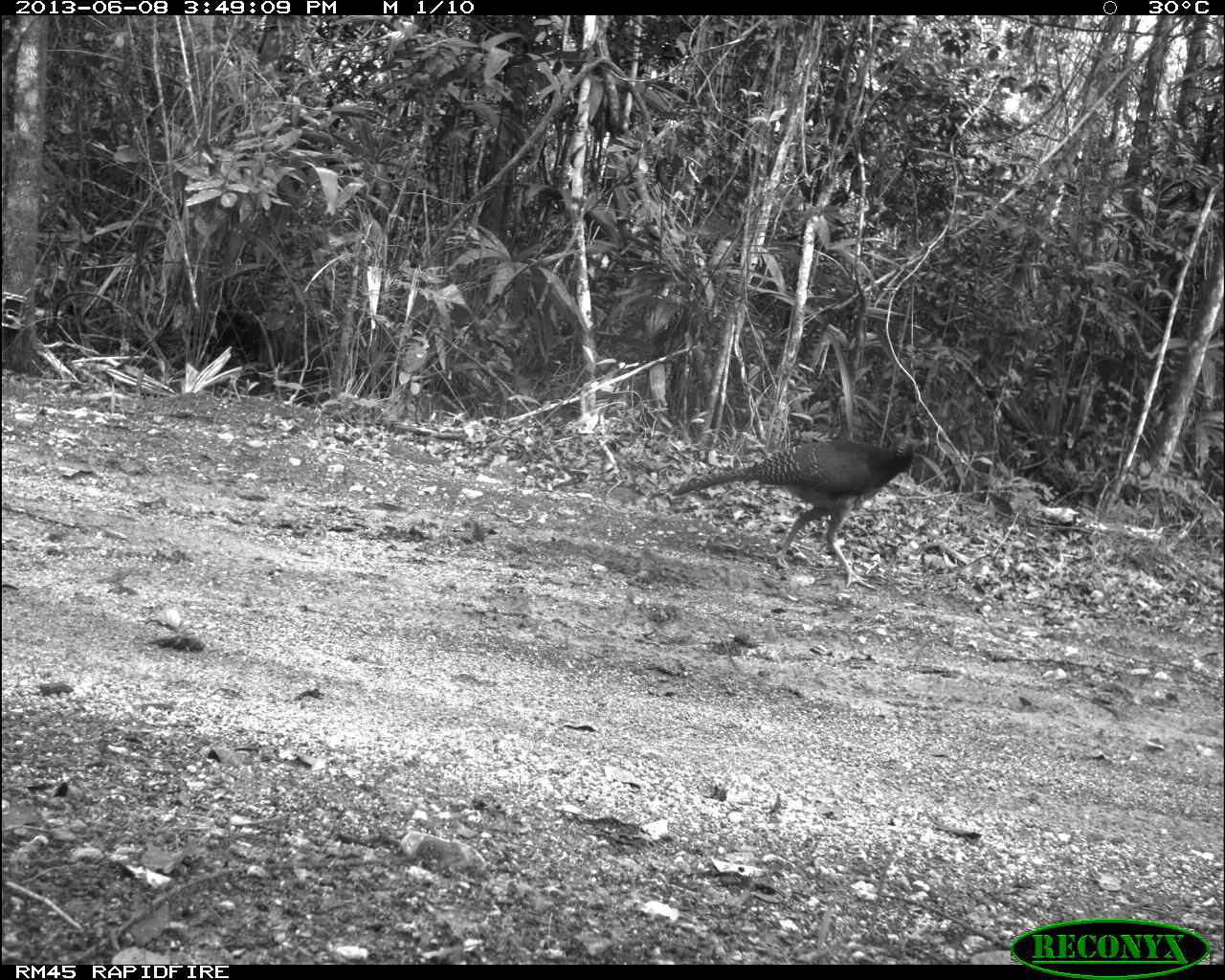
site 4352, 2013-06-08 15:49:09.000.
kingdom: Animalia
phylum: Chordata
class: Aves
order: Galliformes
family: Cracidae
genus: Crax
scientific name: Crax rubra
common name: great curassow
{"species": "Crax rubra (great curassow)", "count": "1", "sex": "female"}